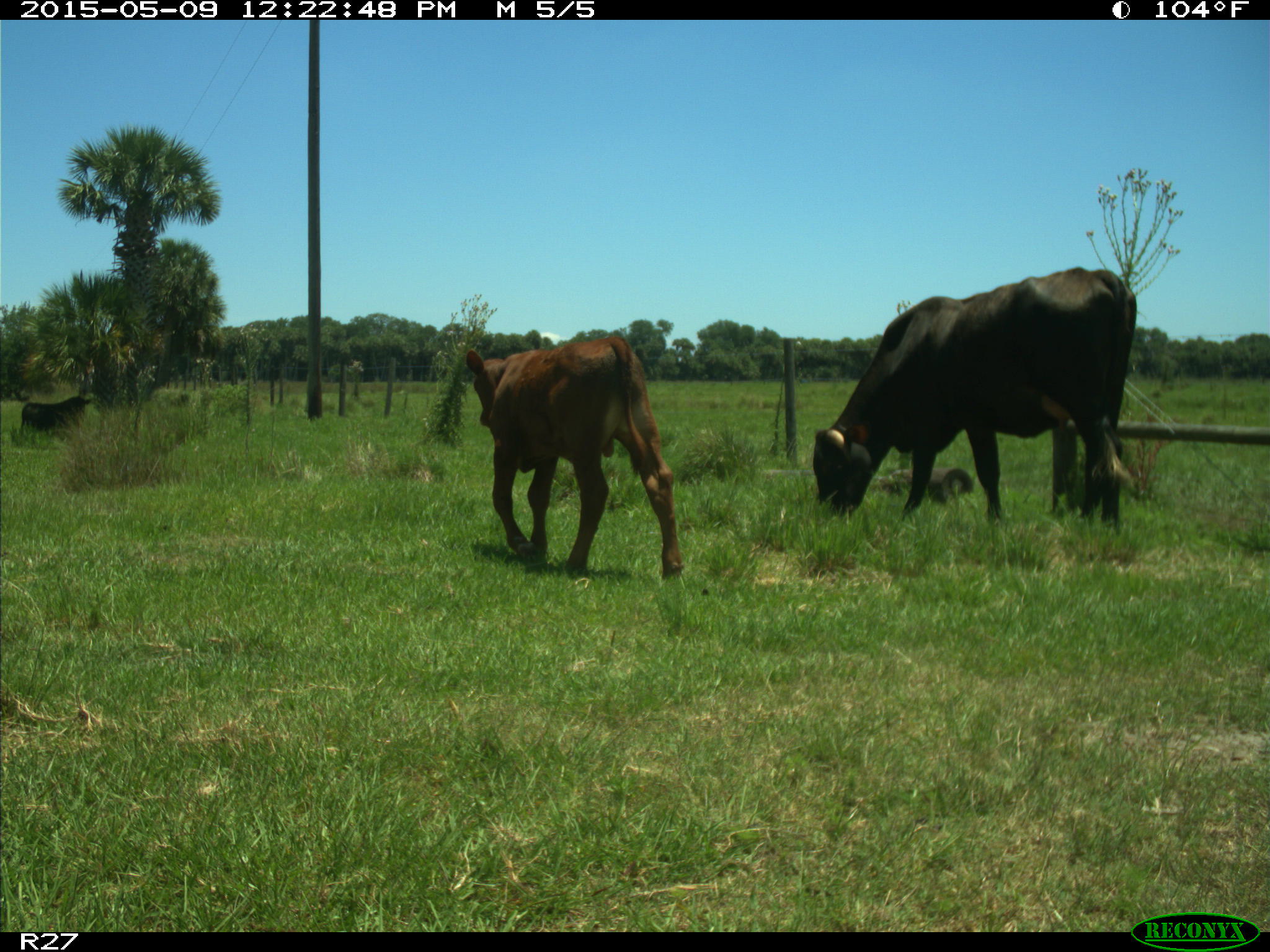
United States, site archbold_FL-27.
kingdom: Animalia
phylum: Chordata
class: Mammalia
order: Artiodactyla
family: Bovidae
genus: Bos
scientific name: Bos taurus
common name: domestic cow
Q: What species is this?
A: Bos taurus (domestic cow).